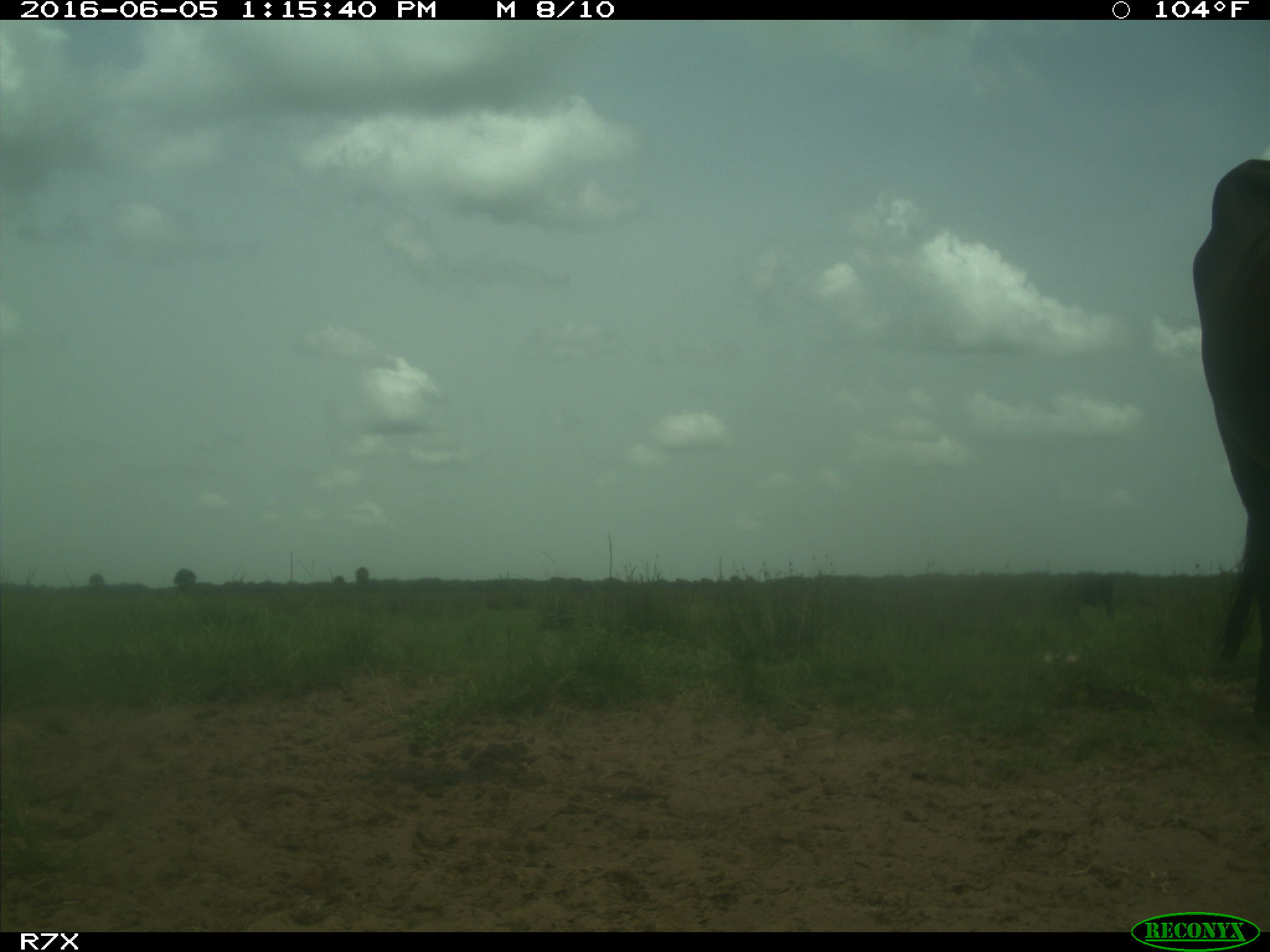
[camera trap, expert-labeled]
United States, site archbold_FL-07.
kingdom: Animalia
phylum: Chordata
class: Mammalia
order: Artiodactyla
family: Bovidae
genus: Bos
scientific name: Bos taurus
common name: domestic cow